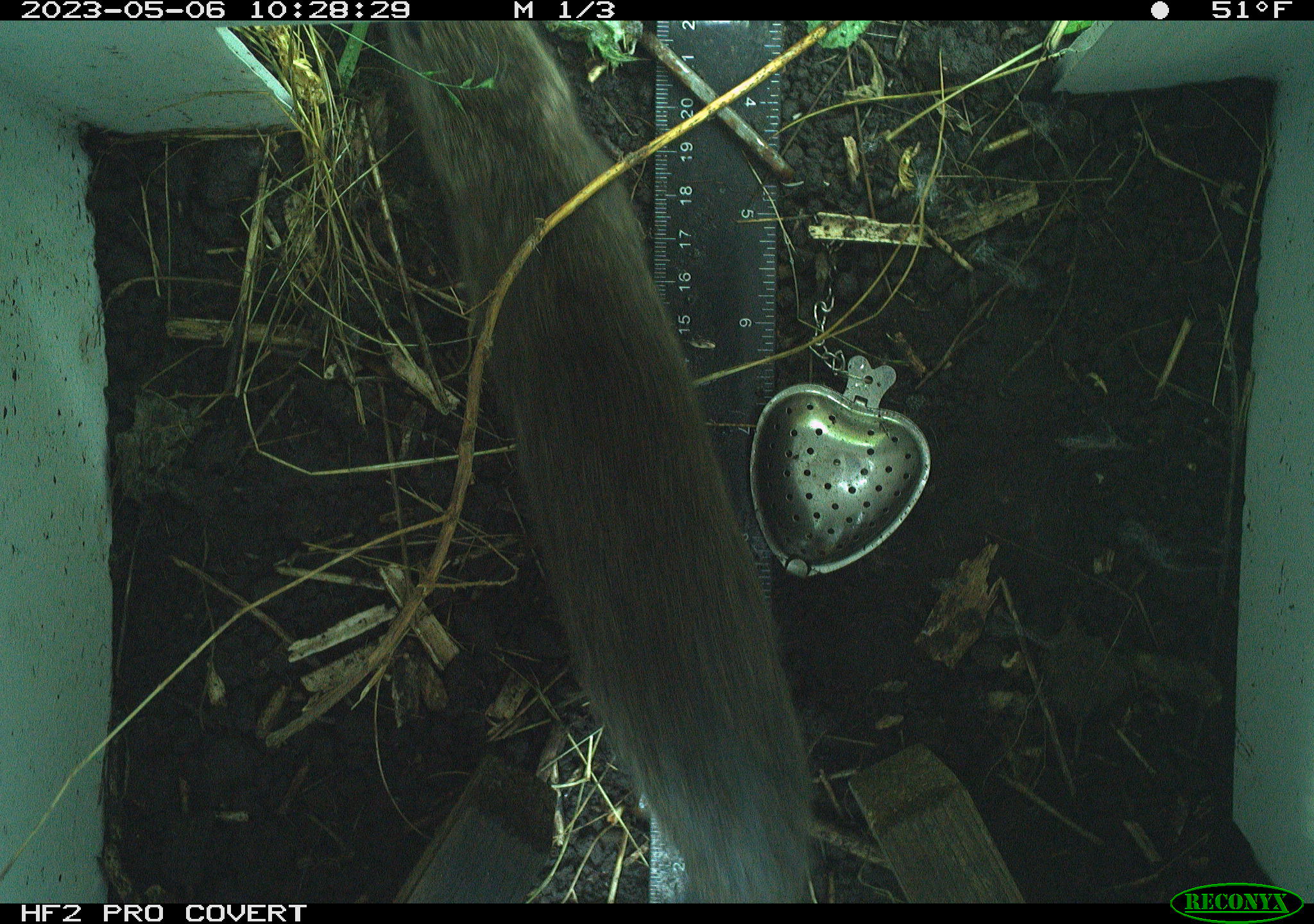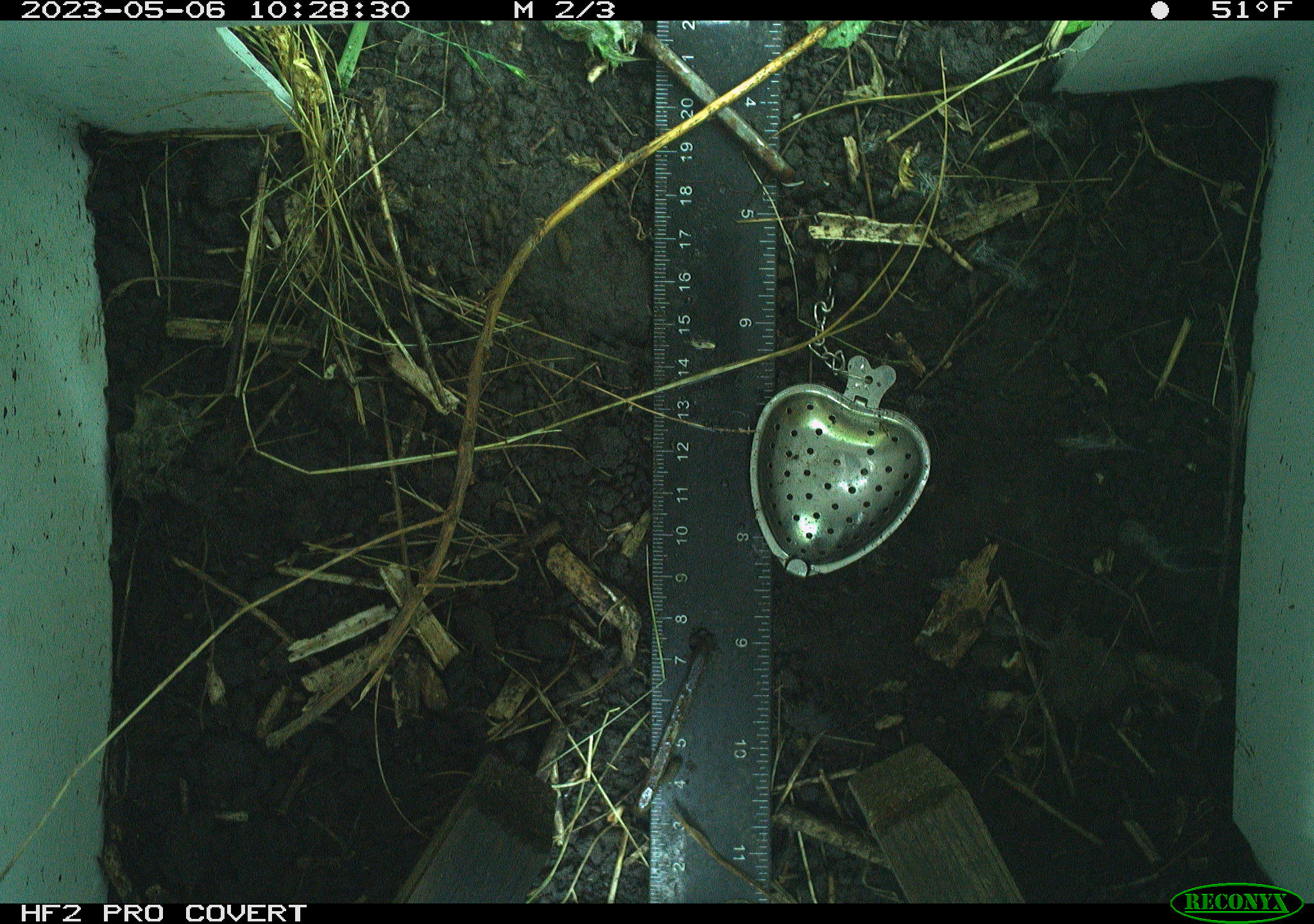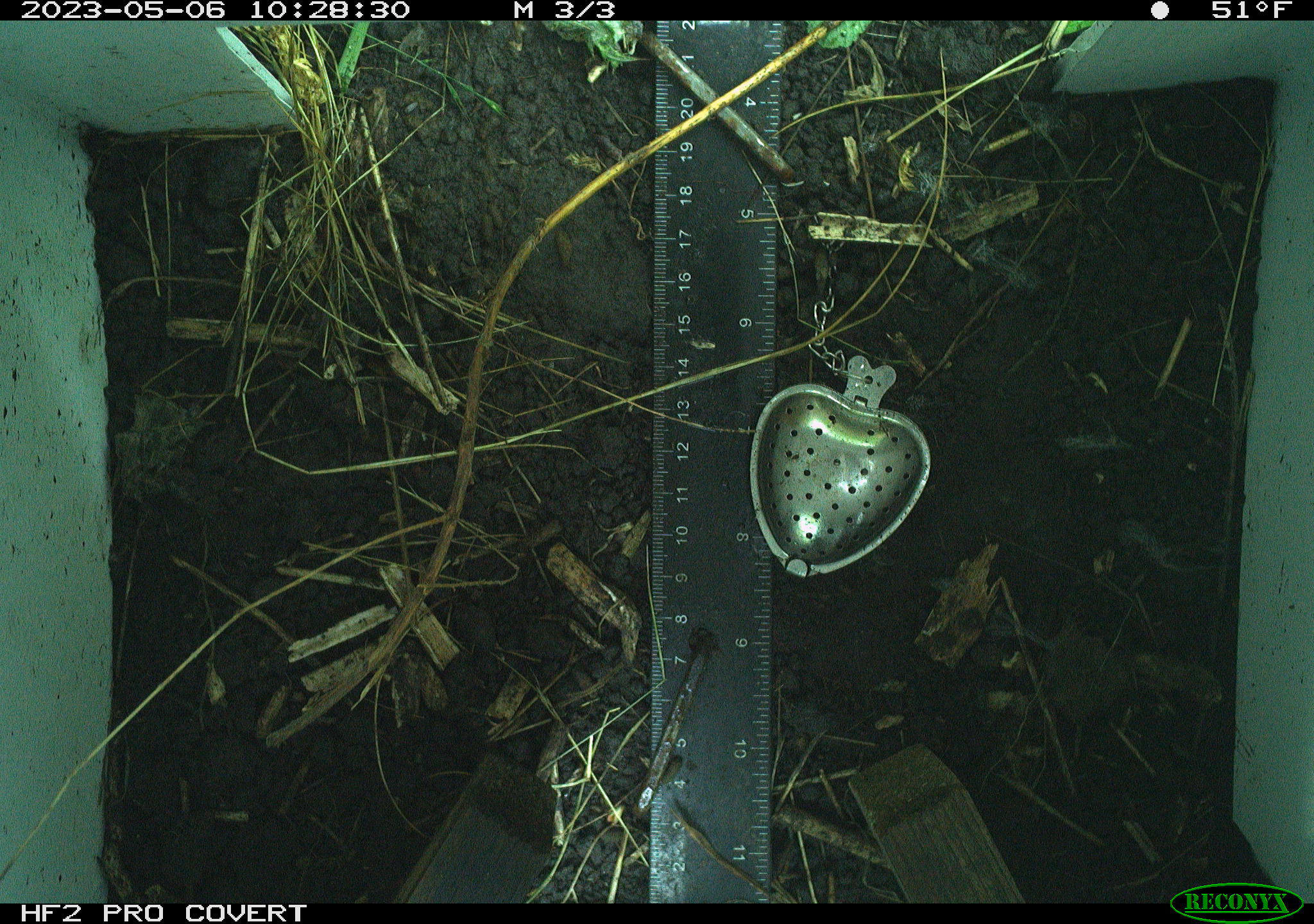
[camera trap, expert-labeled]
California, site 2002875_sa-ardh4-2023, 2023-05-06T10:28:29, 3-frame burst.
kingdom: Animalia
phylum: Chordata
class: Mammalia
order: Rodentia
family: Cricetidae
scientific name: Arvicolinae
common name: voles, lemmings, and muskrats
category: arvicolinae subfamily